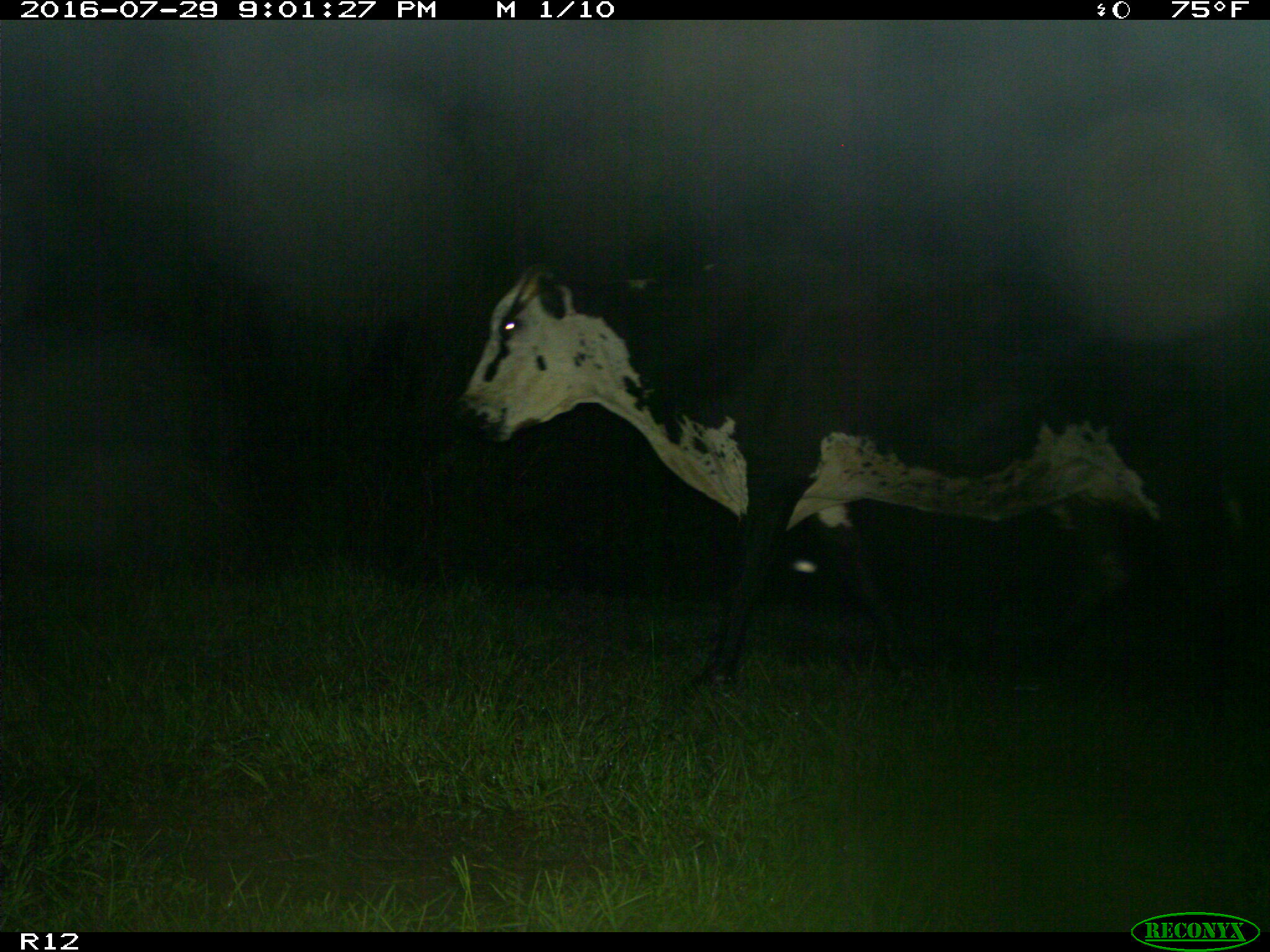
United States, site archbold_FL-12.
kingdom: Animalia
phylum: Chordata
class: Mammalia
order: Artiodactyla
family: Bovidae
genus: Bos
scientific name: Bos taurus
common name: domestic cow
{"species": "Bos taurus (domestic cow)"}